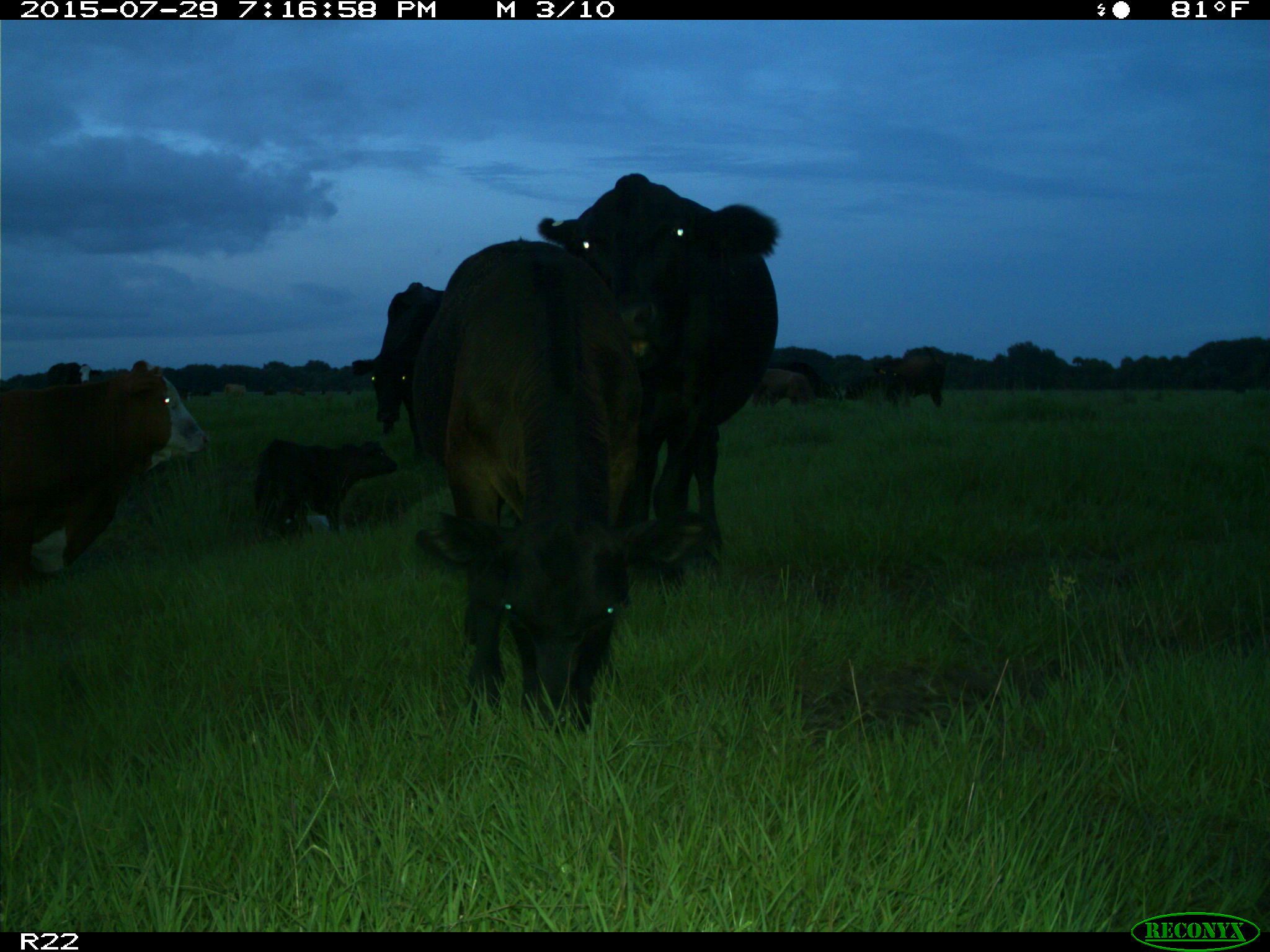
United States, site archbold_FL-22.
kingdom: Animalia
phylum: Chordata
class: Mammalia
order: Artiodactyla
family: Bovidae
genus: Bos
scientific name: Bos taurus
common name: domestic cow